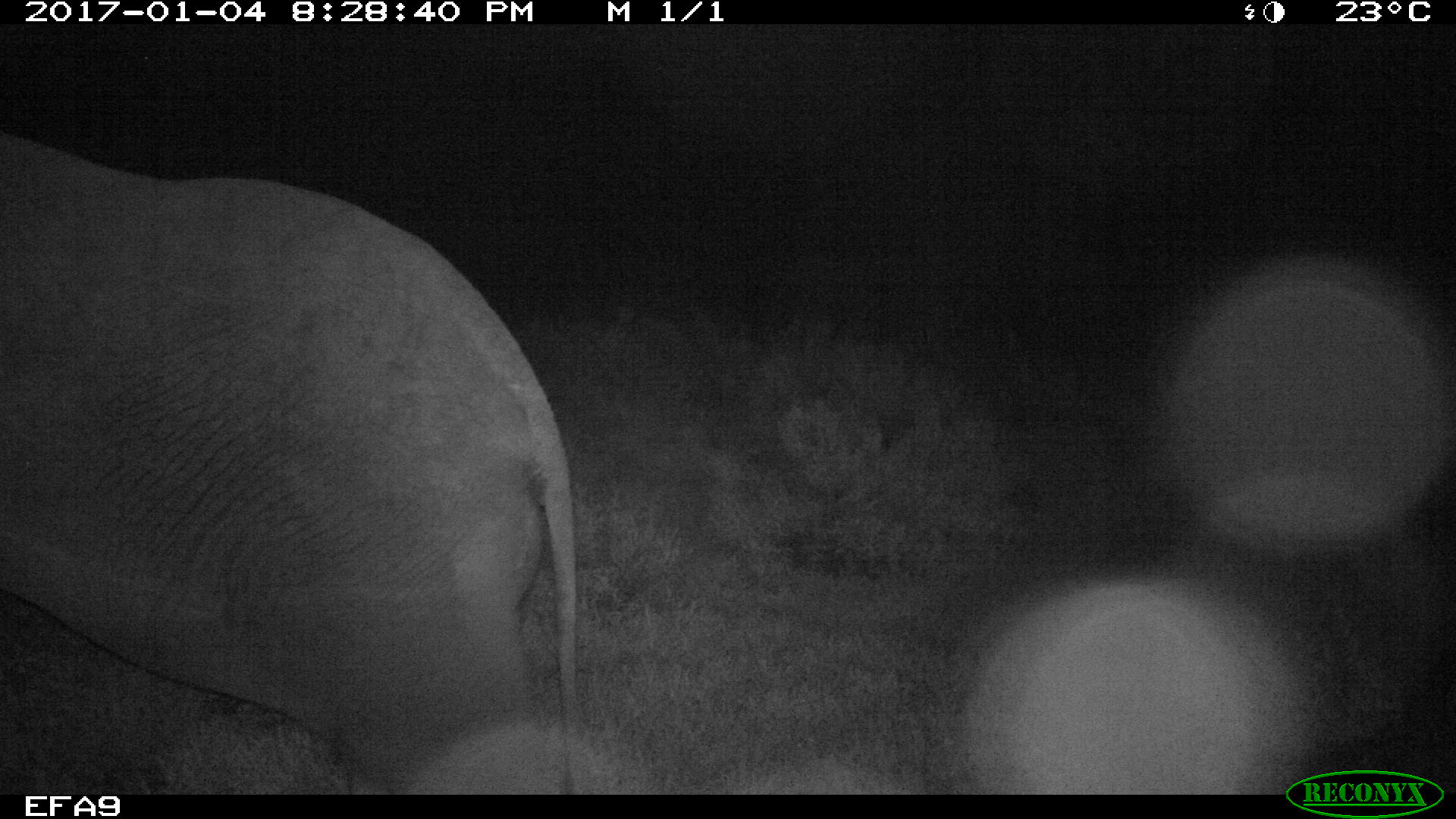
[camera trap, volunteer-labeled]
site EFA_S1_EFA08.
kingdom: Animalia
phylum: Chordata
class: Mammalia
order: Proboscidea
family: Elephantidae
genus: Loxodonta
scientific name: Loxodonta africana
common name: african bush elephant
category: elephant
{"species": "elephant (african bush elephant) (Loxodonta africana)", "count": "1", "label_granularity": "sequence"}